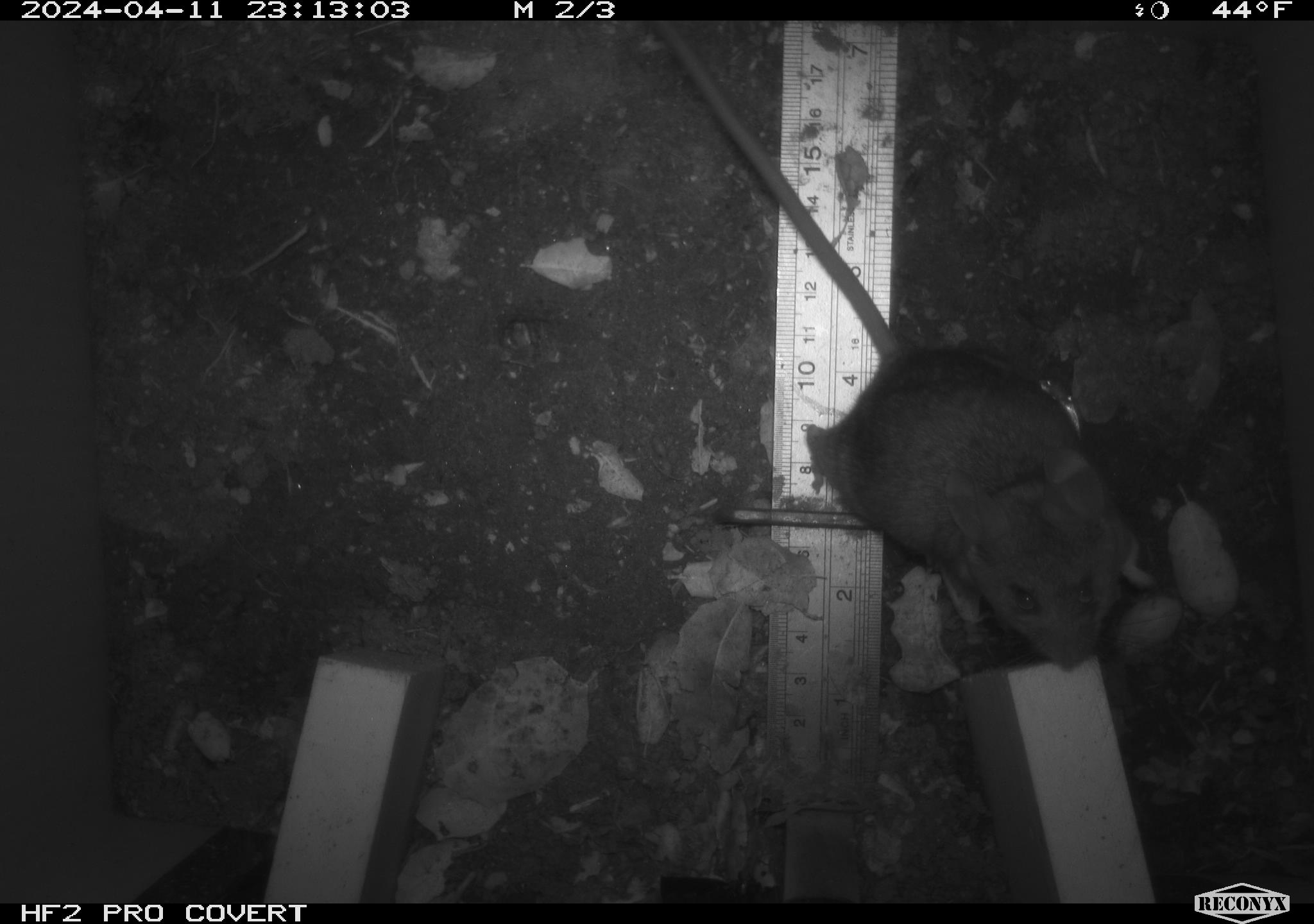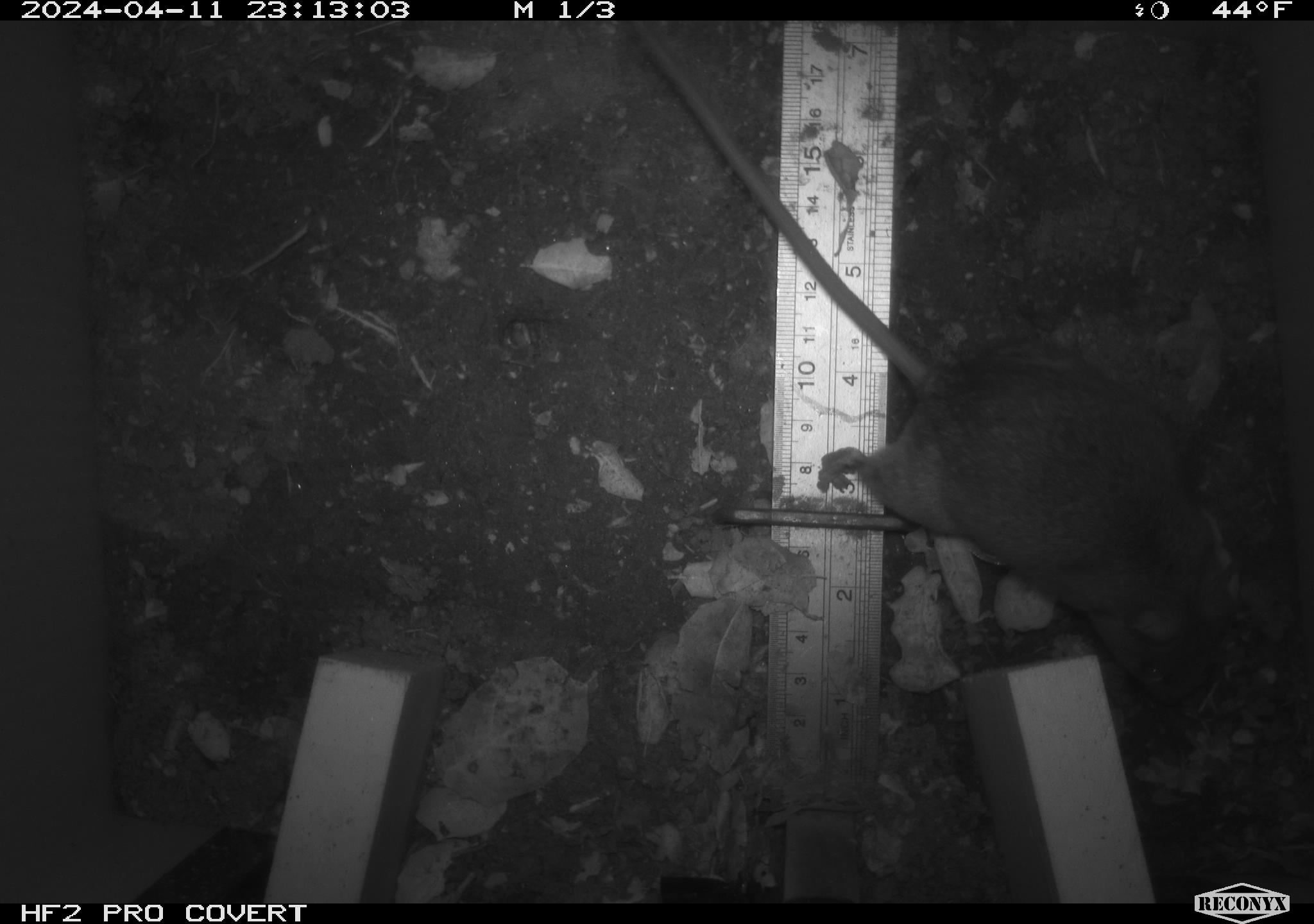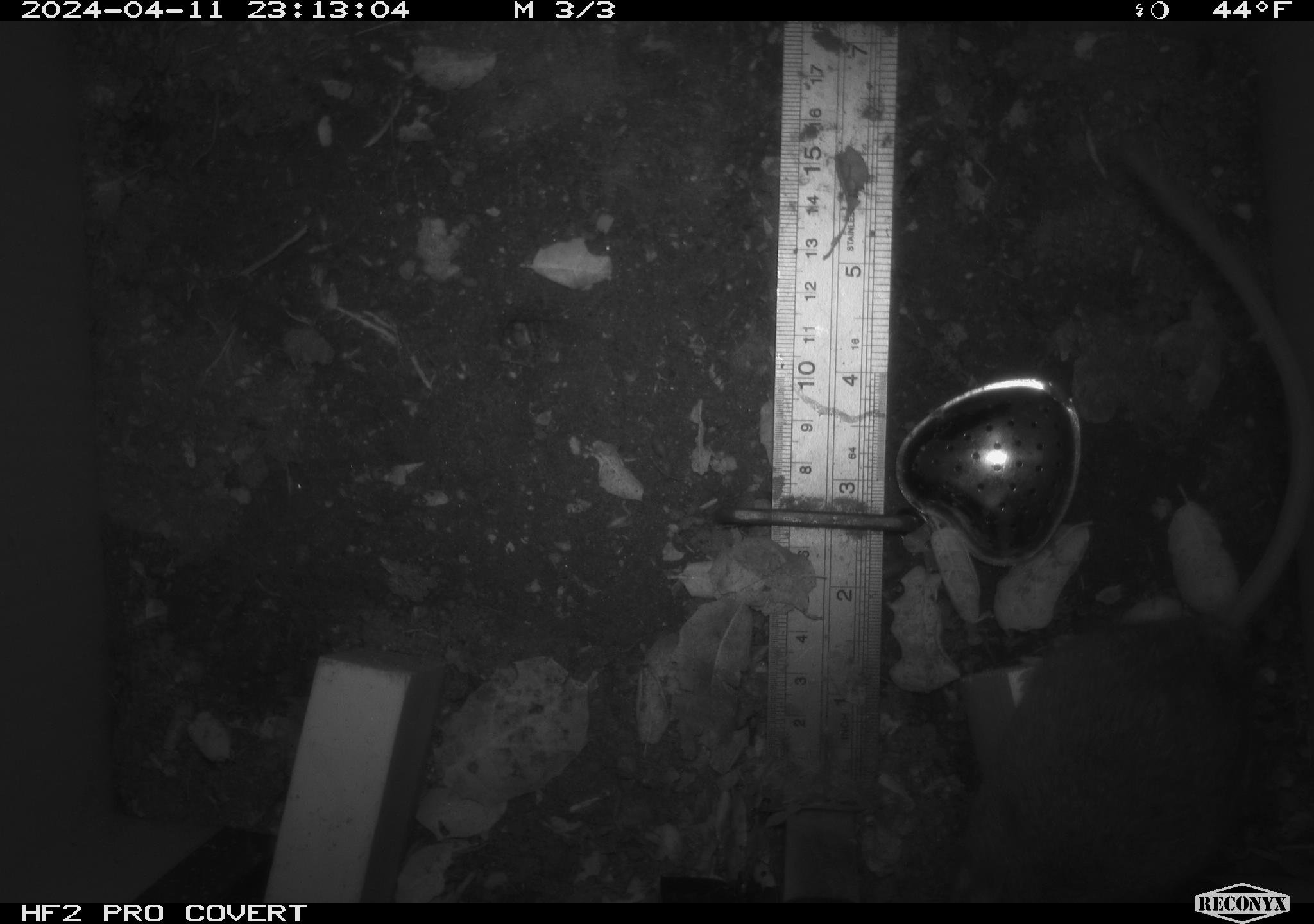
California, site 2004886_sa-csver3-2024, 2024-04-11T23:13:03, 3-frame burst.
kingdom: Animalia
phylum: Chordata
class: Mammalia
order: Rodentia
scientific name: Rodentia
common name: rodent